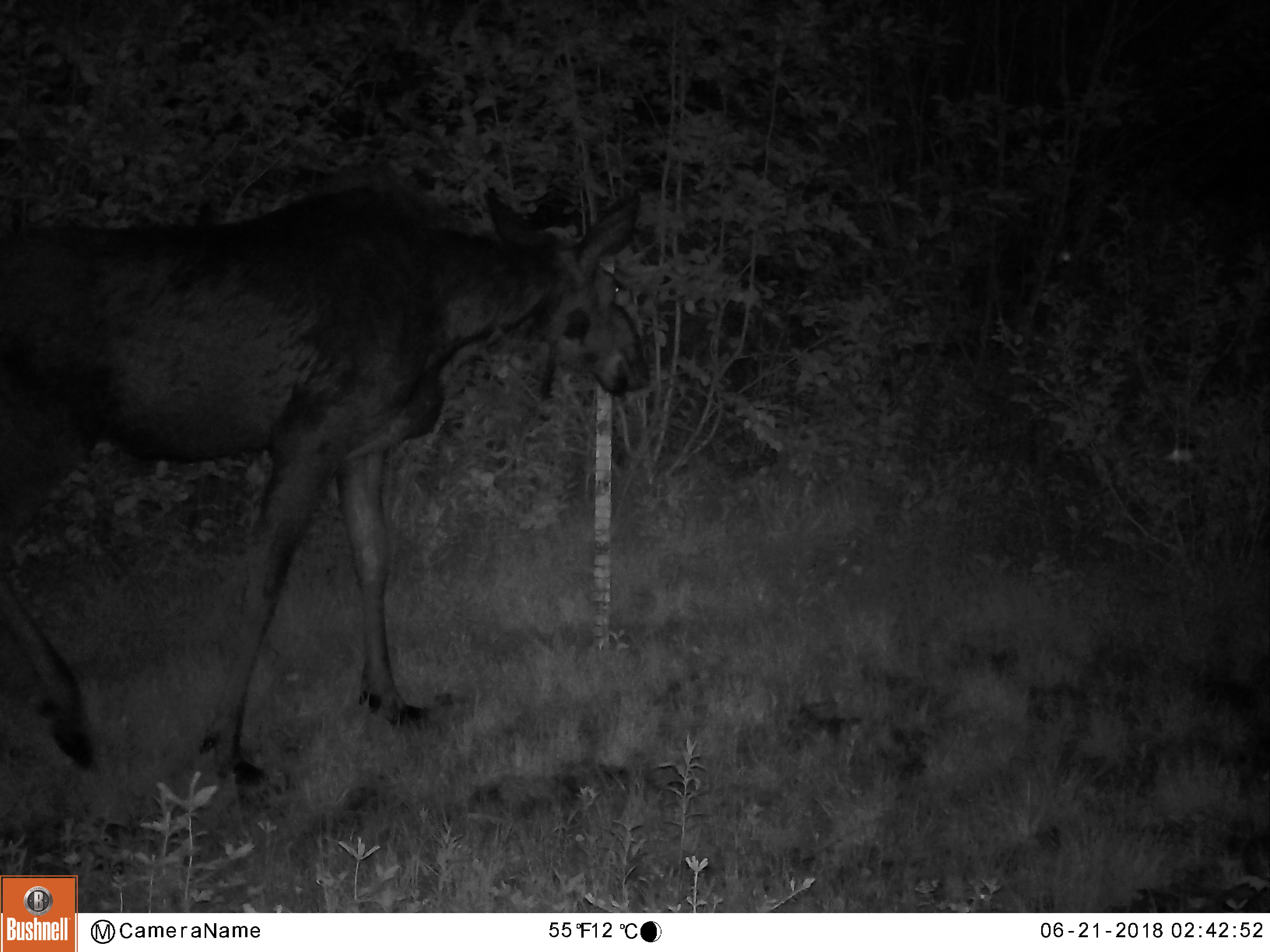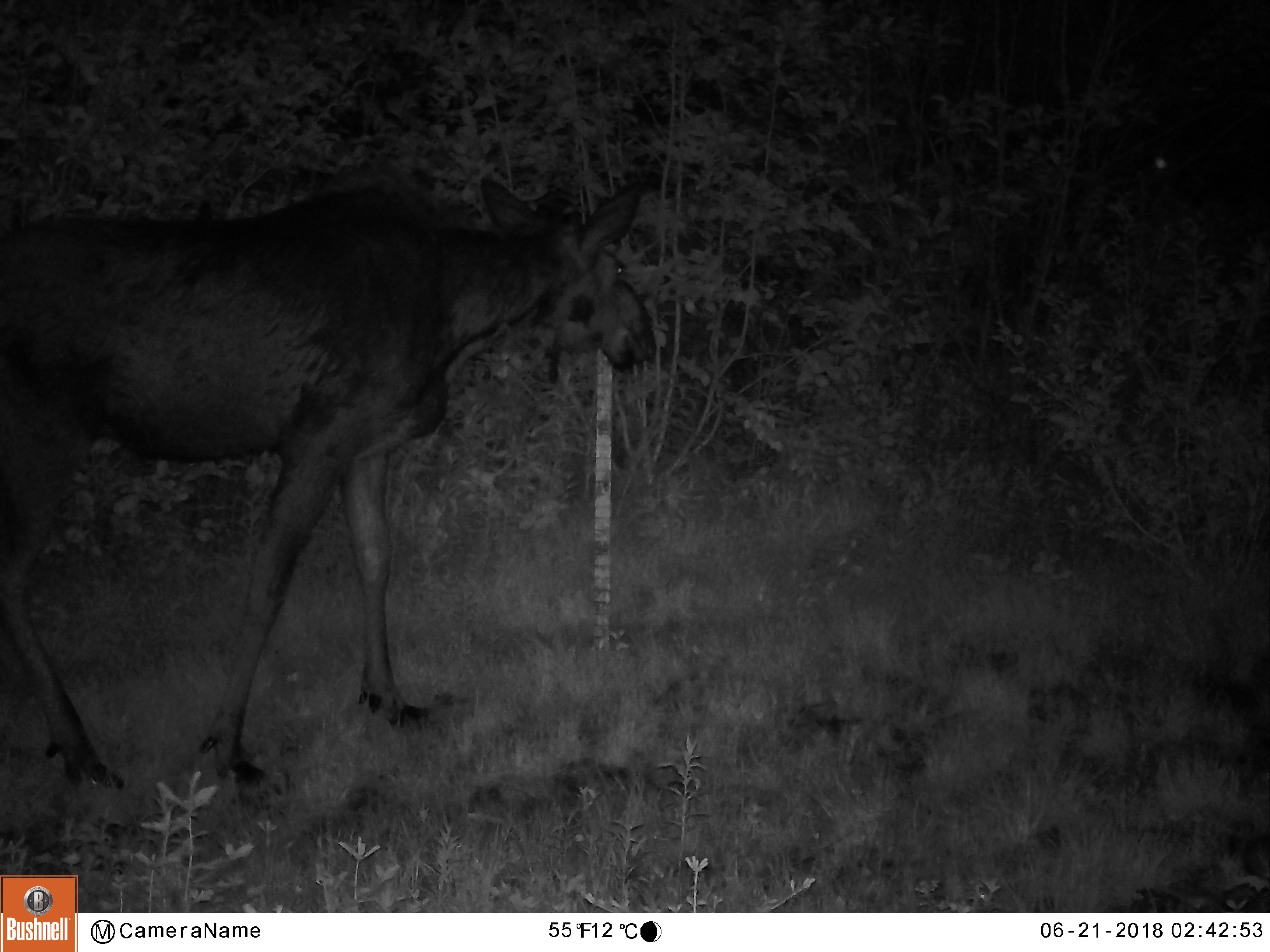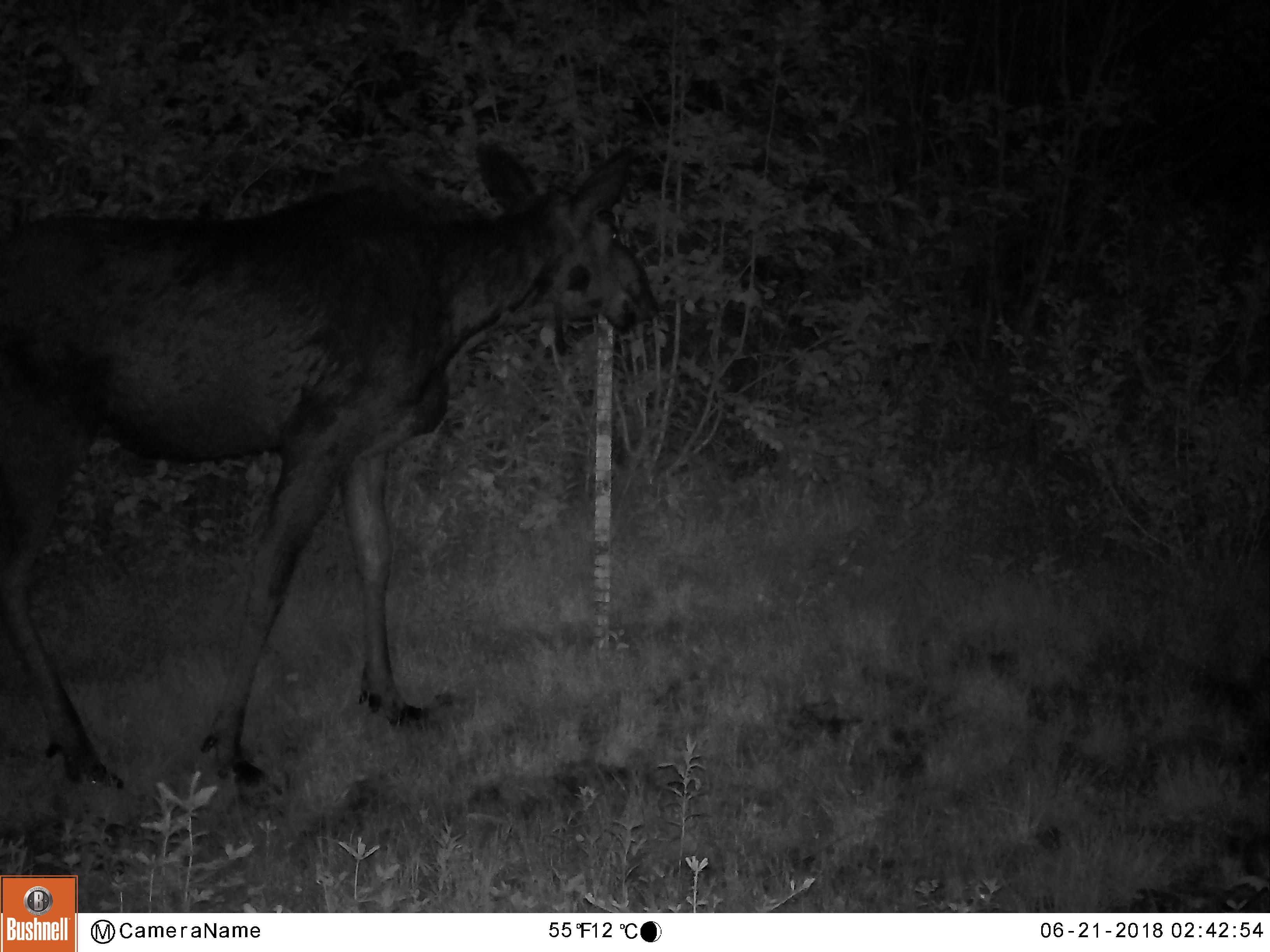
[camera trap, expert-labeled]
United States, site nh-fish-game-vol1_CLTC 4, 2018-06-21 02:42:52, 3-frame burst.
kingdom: Animalia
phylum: Chordata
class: Mammalia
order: Artiodactyla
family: Cervidae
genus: Alces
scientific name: Alces alces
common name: moose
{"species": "moose (Alces alces)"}